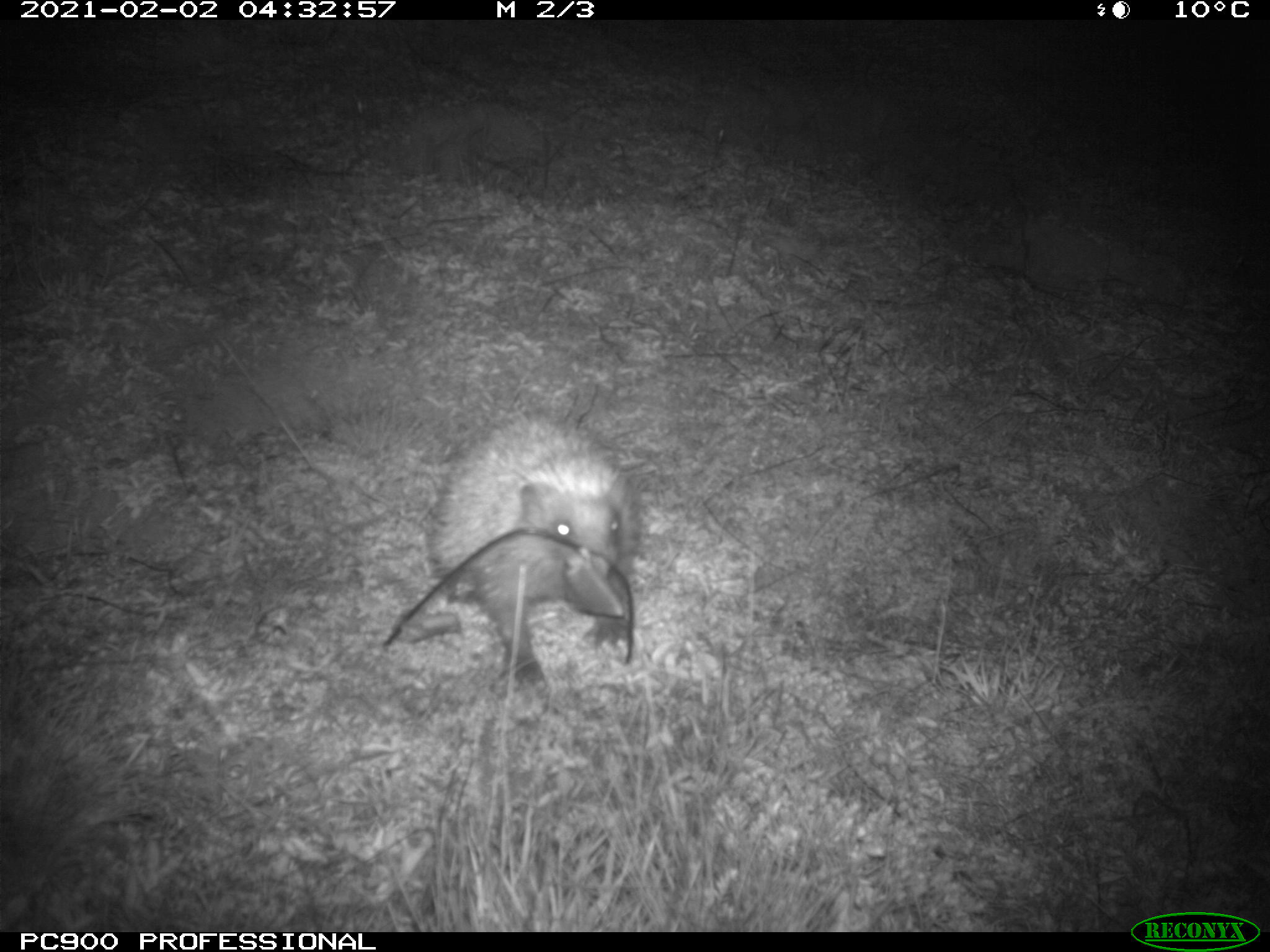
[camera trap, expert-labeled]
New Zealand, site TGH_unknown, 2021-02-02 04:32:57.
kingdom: Animalia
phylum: Chordata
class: Mammalia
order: Eulipotyphla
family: Erinaceidae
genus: Erinaceus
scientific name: Erinaceus europaeus europaeus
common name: european hedgehog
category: hedgehog